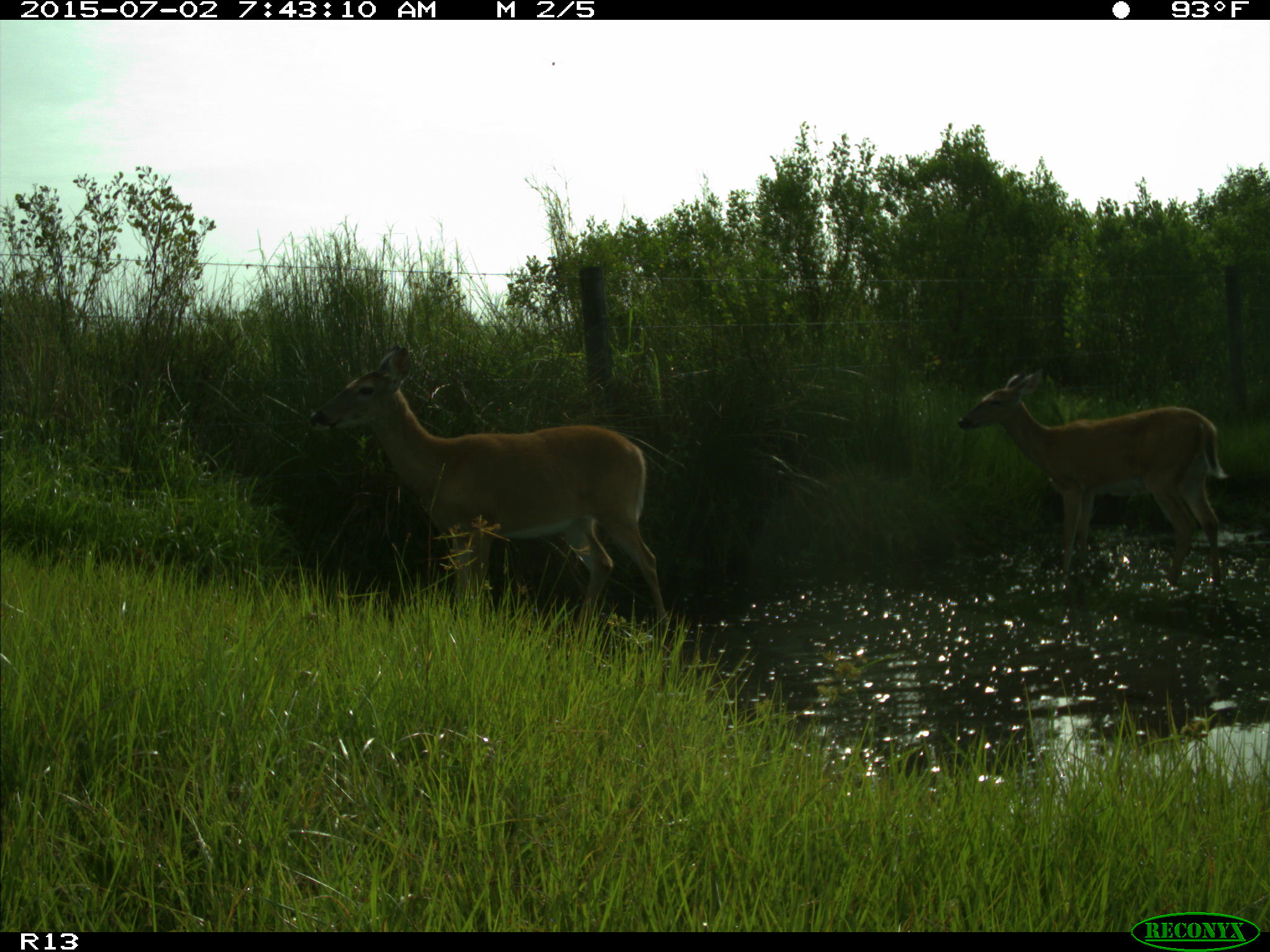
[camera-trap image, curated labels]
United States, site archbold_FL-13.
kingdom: Animalia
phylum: Chordata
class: Mammalia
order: Artiodactyla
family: Cervidae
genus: Odocoileus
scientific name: Odocoileus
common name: deer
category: unidentified deer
Unidentified deer (deer) (Odocoileus).